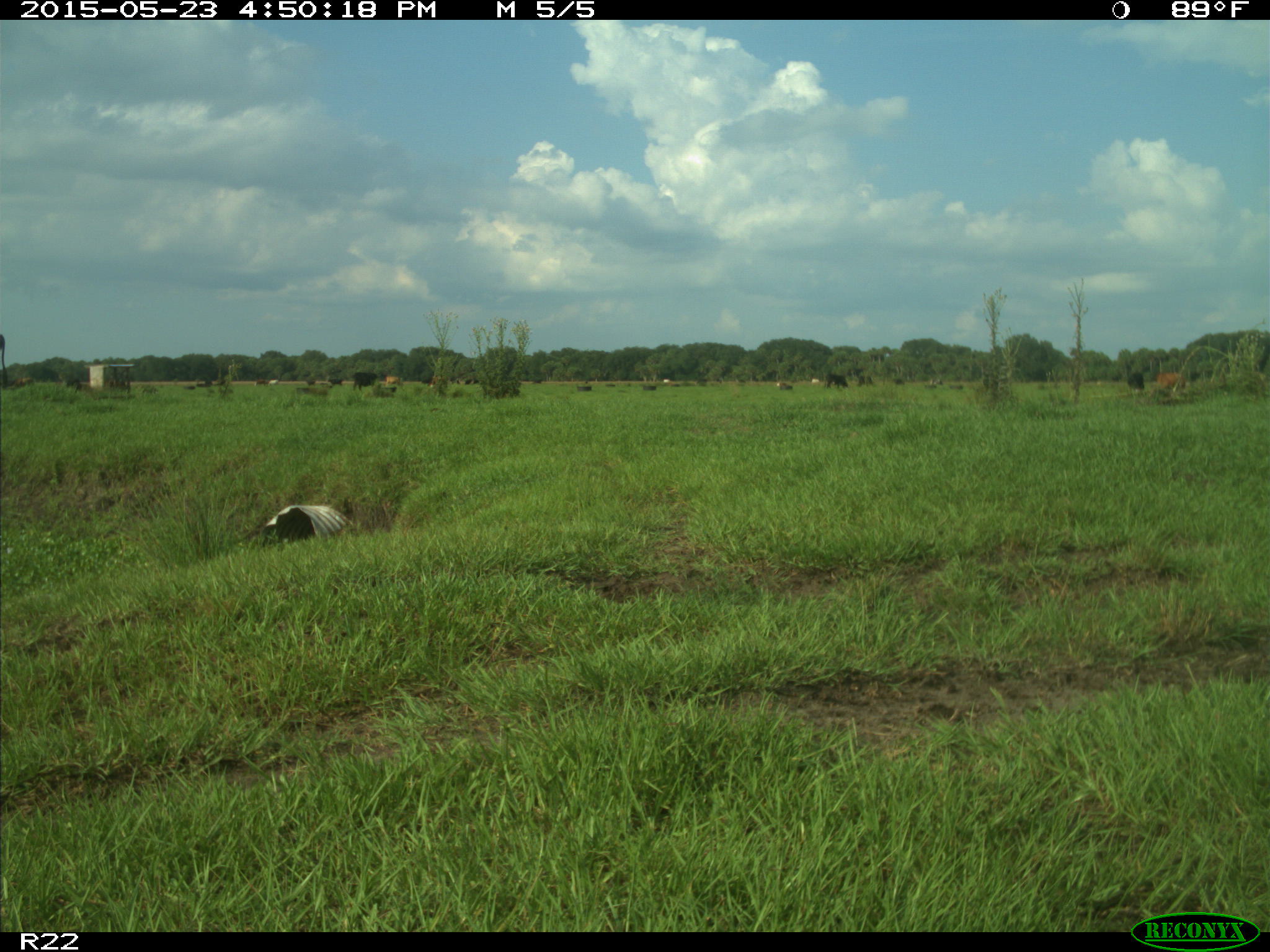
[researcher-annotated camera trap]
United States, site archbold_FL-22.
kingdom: Animalia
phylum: Chordata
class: Mammalia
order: Artiodactyla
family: Bovidae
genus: Bos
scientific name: Bos taurus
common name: domestic cow